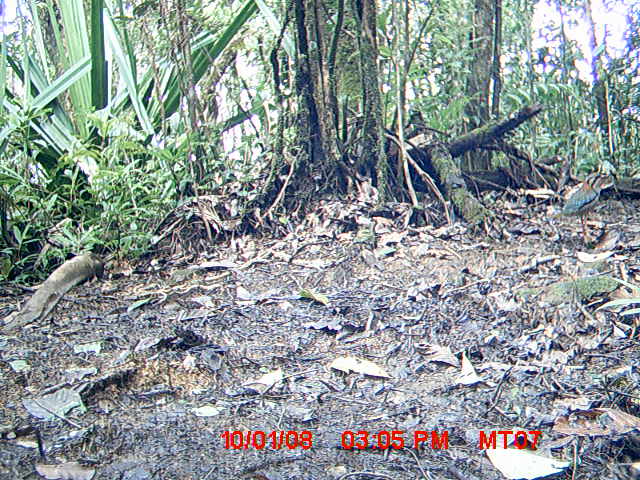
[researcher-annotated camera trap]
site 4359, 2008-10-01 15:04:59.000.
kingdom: Animalia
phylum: Chordata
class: Aves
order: Coraciiformes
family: Brachypteraciidae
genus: Brachypteracias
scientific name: Brachypteracias squamiger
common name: scaly ground-roller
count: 2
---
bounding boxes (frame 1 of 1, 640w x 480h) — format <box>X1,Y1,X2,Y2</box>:
brachypteracias squamiger: <box>559,172,619,248</box>